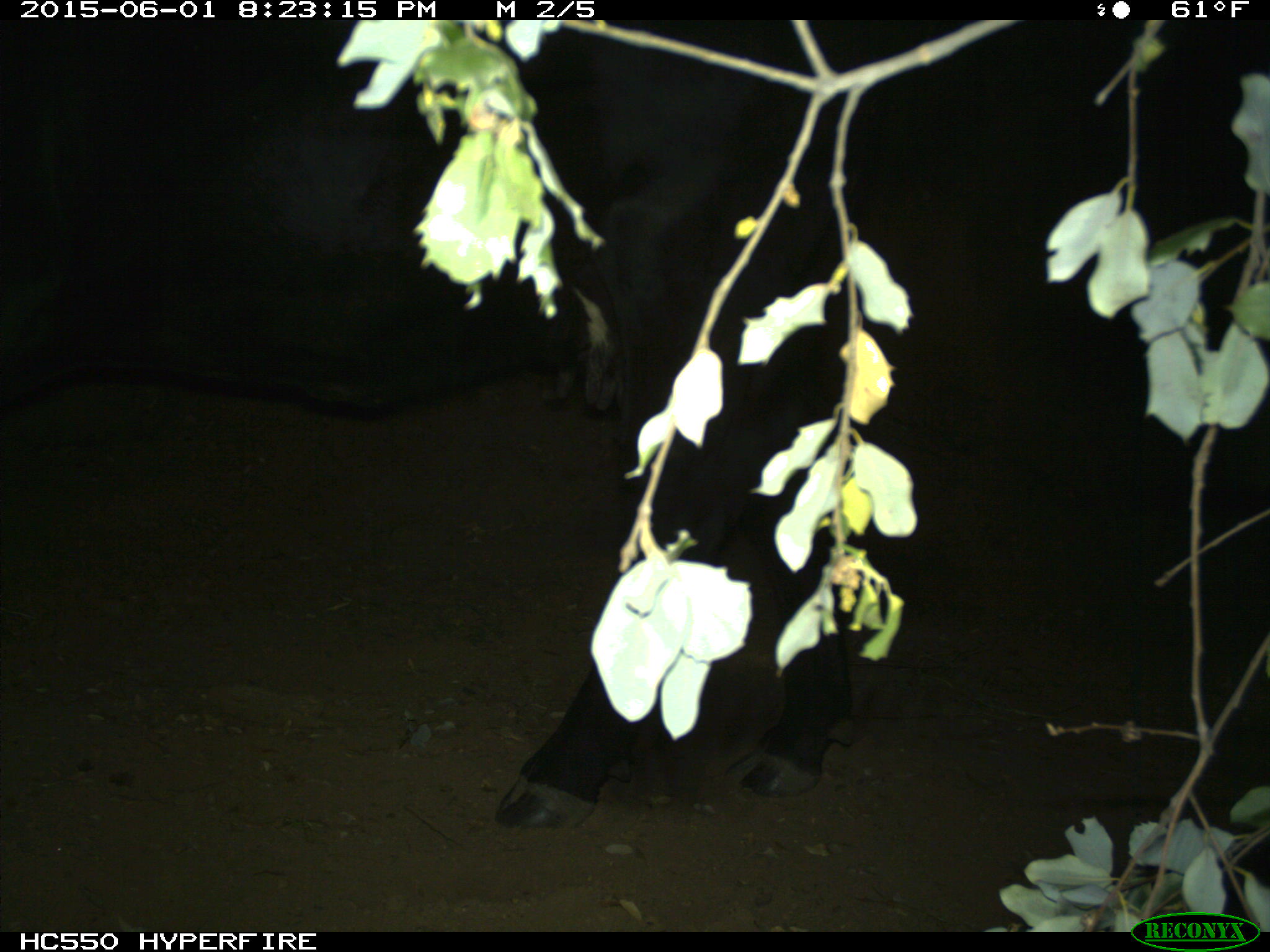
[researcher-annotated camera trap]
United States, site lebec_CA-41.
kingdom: Animalia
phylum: Chordata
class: Mammalia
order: Artiodactyla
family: Bovidae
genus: Bos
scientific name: Bos taurus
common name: domestic cow